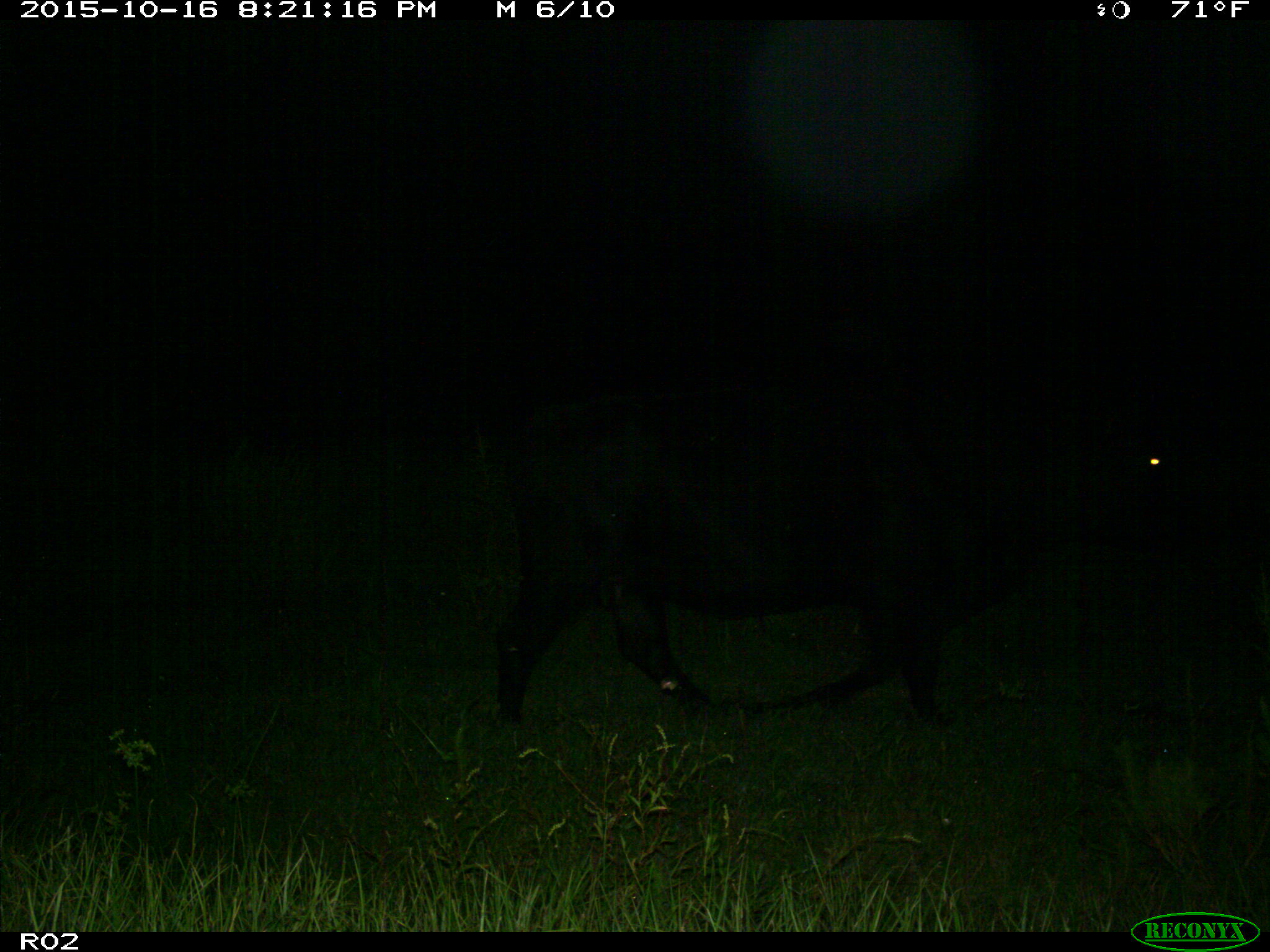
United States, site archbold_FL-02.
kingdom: Animalia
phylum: Chordata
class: Mammalia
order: Artiodactyla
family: Bovidae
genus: Bos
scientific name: Bos taurus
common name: domestic cow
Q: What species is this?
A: Bos taurus (domestic cow).